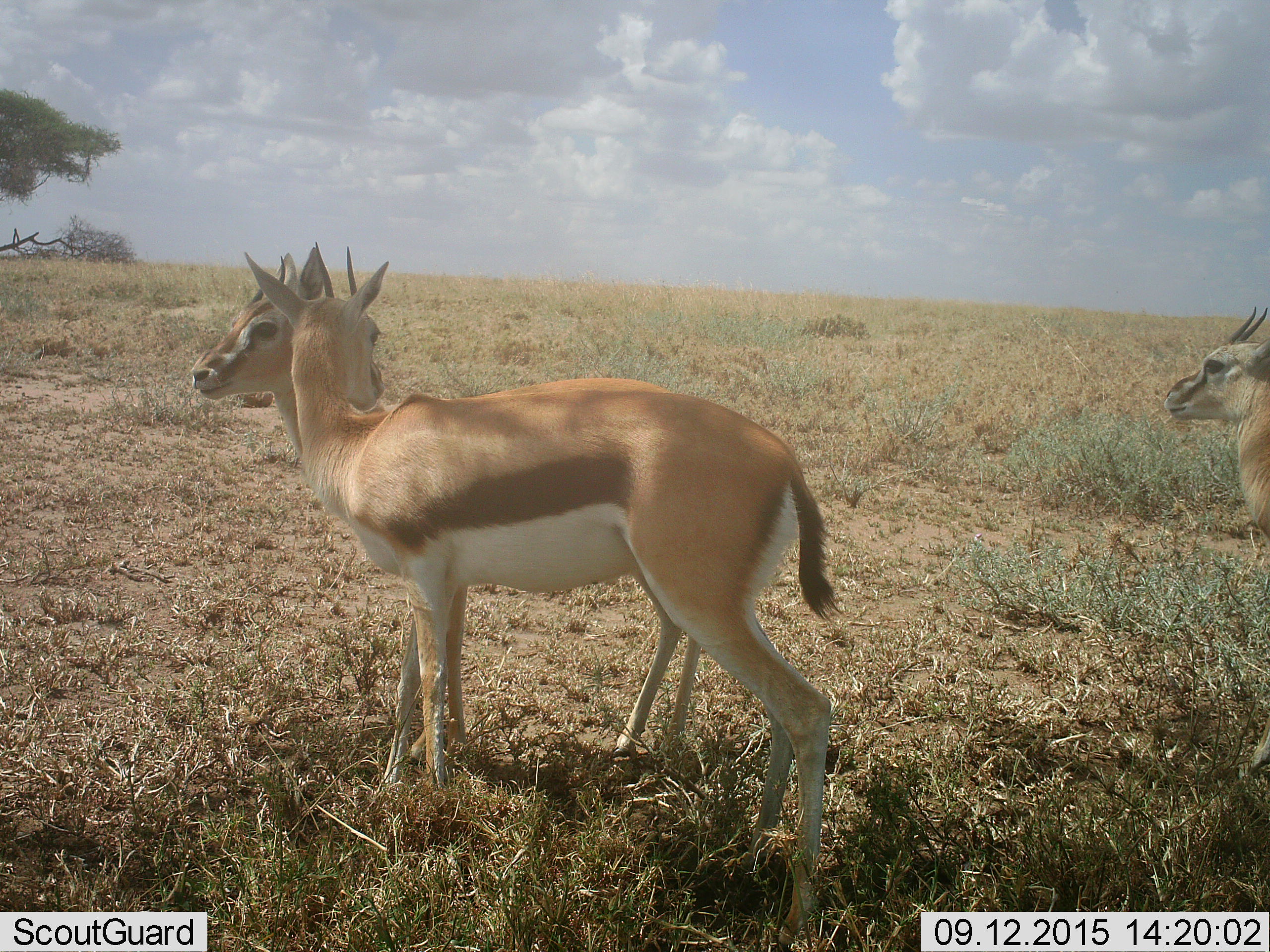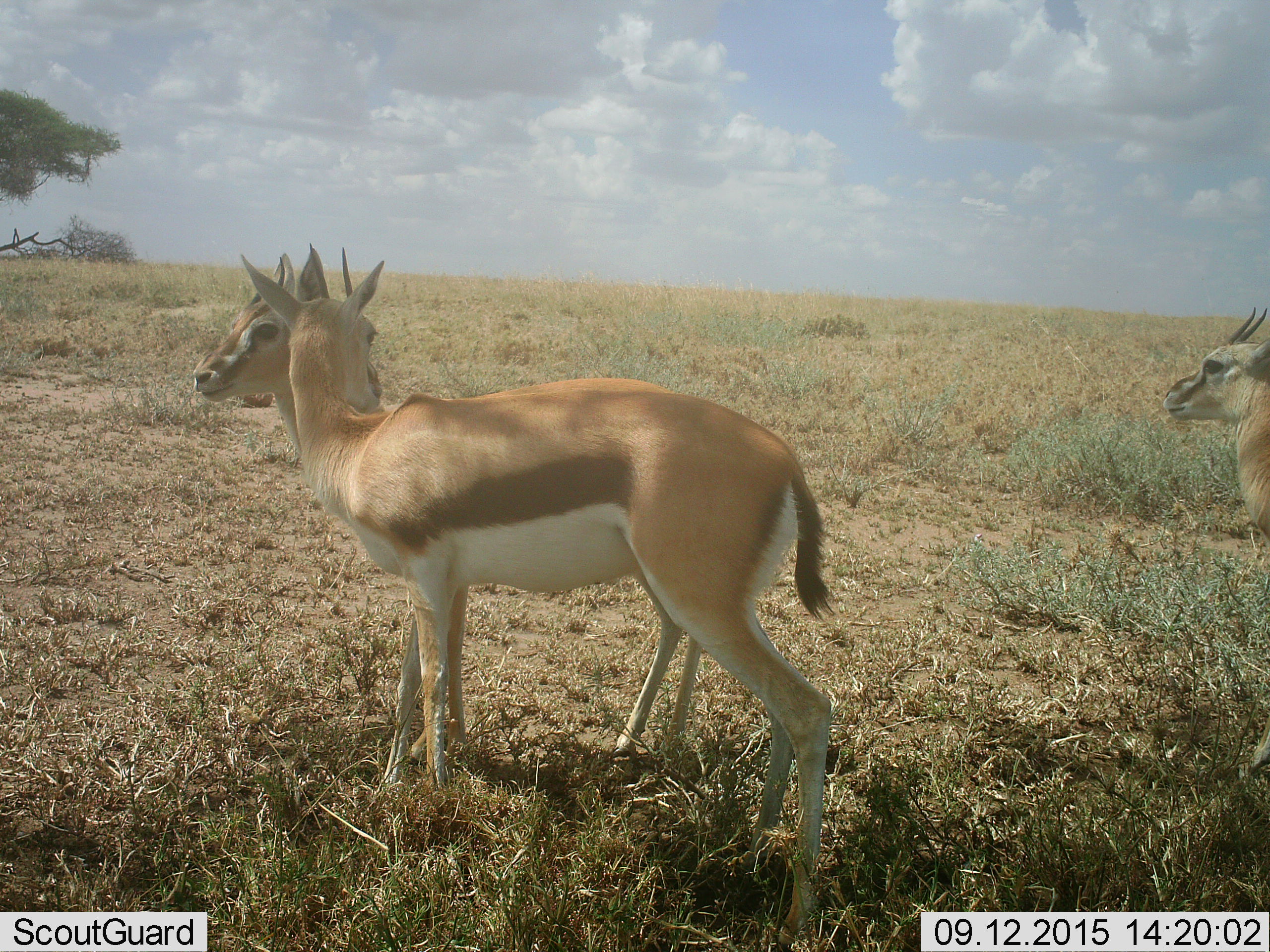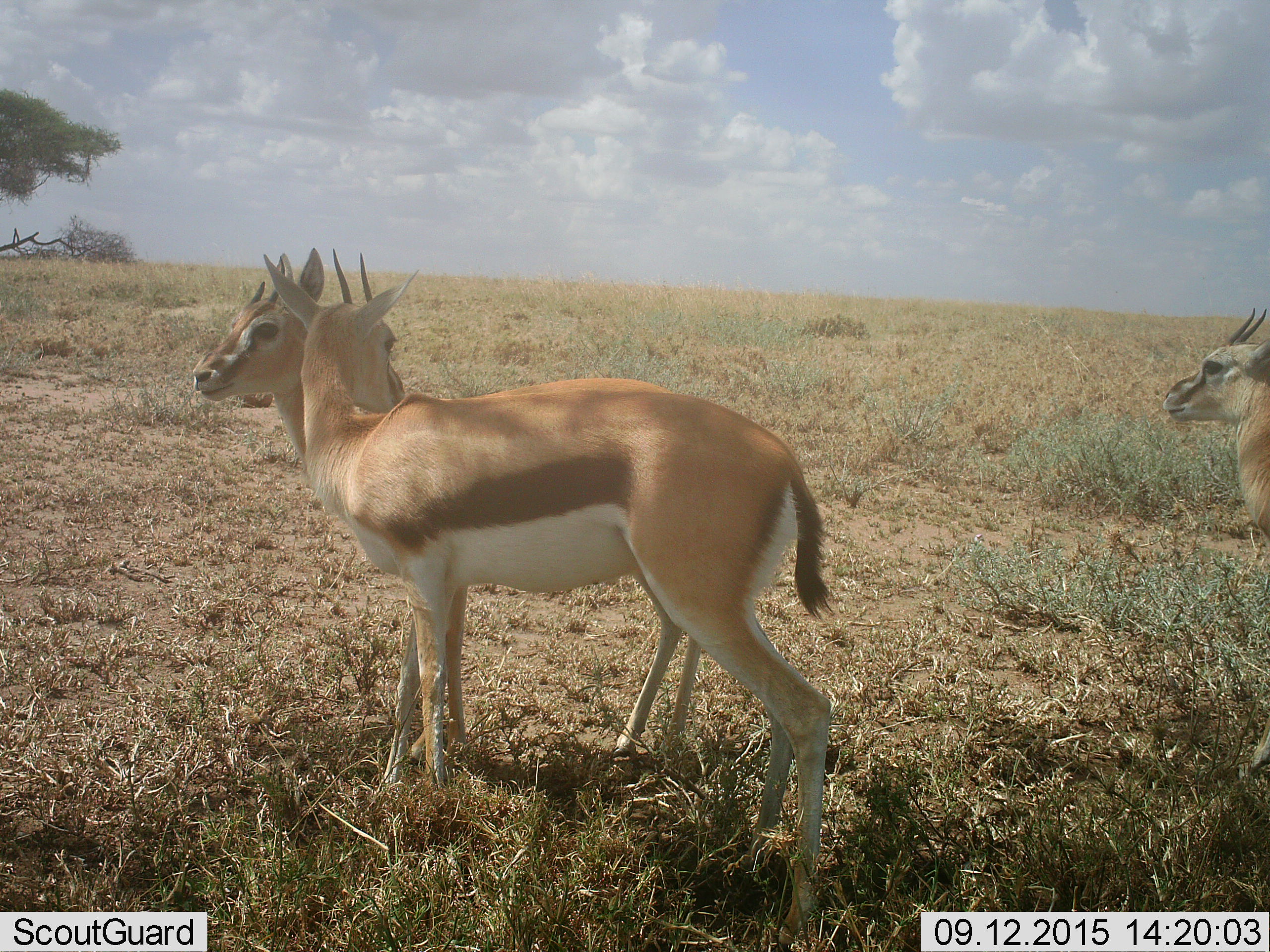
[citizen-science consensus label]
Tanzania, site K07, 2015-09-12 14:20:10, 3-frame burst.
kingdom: Animalia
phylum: Chordata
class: Mammalia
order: Artiodactyla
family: Bovidae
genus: Eudorcas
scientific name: Eudorcas thomsonii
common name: thomson's gazelle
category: gazellethomsons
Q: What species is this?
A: Gazellethomsons (thomson's gazelle) (Eudorcas thomsonii).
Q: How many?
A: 3.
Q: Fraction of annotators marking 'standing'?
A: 86%.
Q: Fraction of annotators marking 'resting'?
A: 0%.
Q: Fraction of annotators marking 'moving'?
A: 14%.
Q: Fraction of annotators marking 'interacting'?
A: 14%.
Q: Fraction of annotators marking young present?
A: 0%.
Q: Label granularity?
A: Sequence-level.